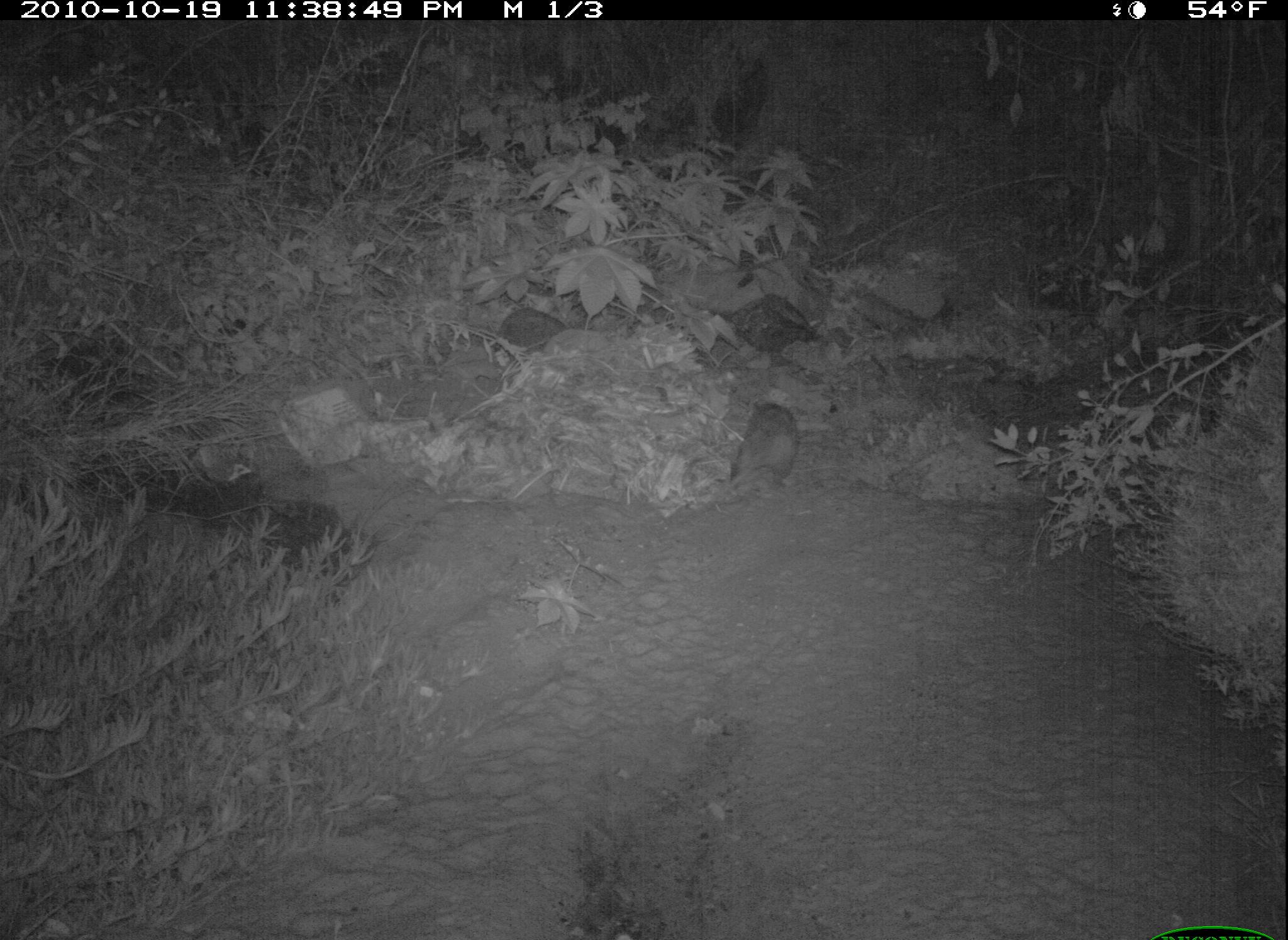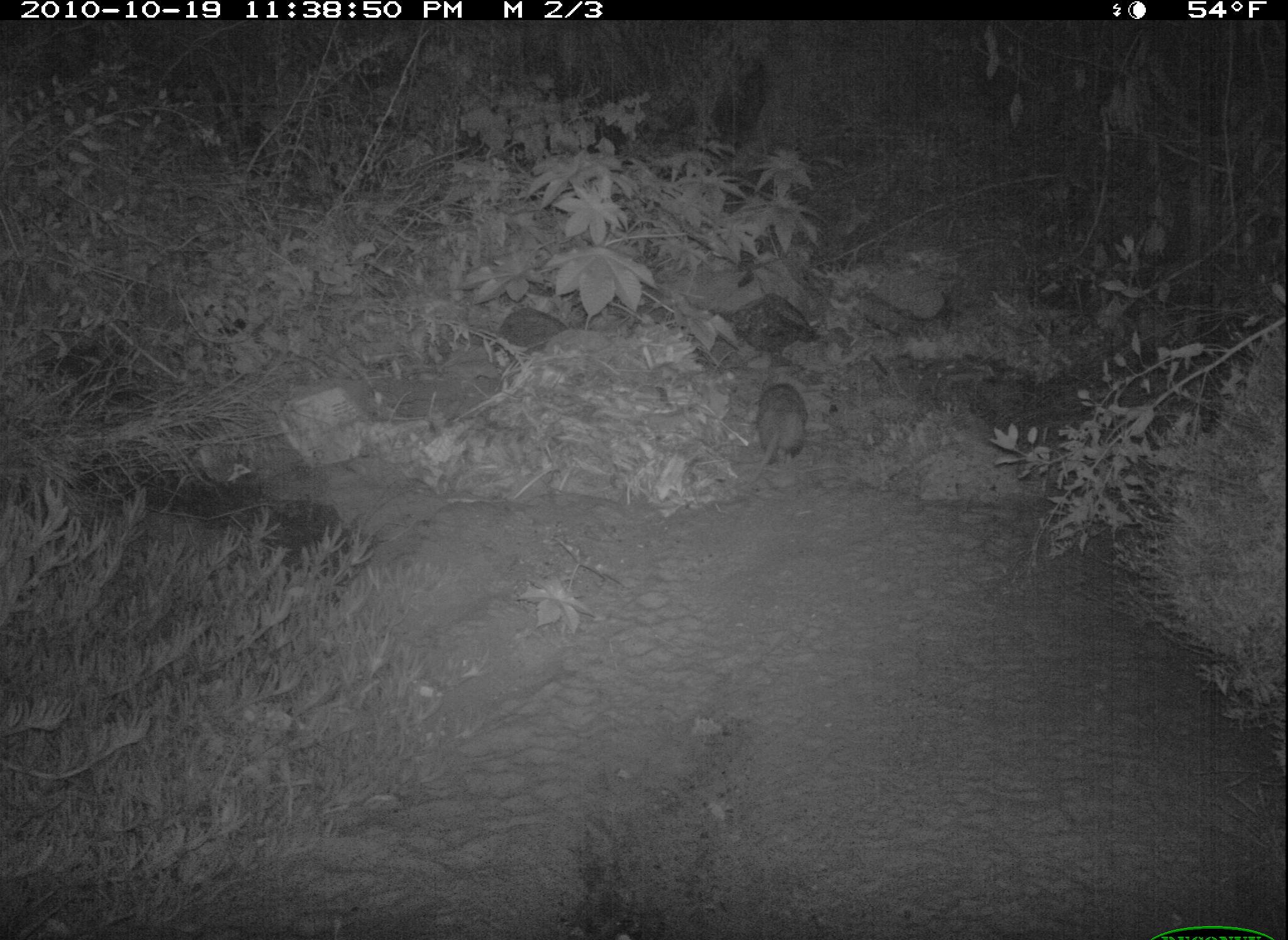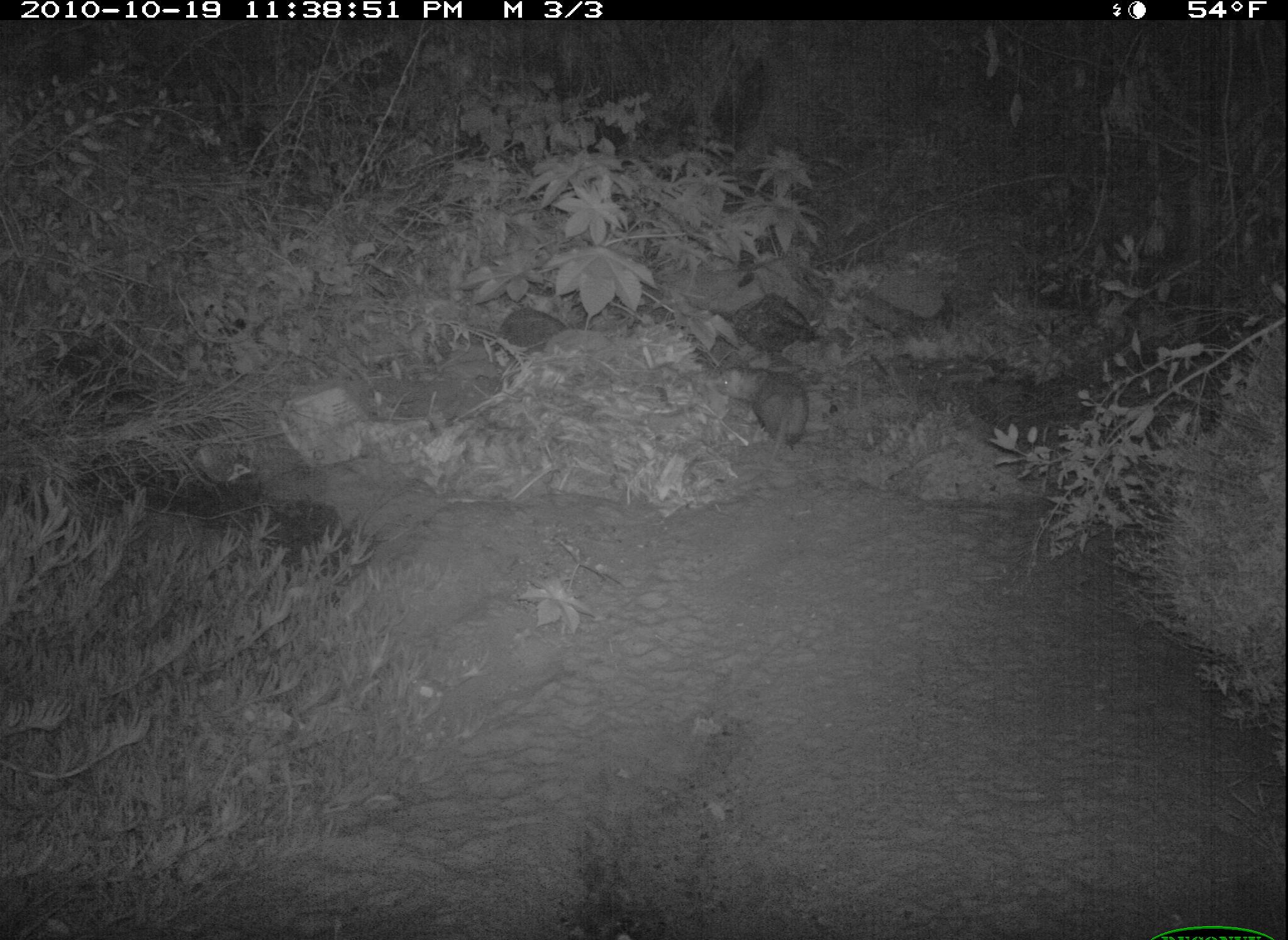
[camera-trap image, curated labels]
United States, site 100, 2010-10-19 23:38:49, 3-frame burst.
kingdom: Animalia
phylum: Chordata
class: Mammalia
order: Didelphimorphia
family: Didelphidae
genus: Didelphis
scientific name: Didelphis virginiana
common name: virginia opossum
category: opossum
Opossum (virginia opossum) (Didelphis virginiana).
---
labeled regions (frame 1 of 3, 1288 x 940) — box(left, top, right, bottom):
opossum: box(723, 395, 808, 498)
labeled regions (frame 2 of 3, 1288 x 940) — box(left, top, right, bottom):
opossum: box(742, 377, 813, 498)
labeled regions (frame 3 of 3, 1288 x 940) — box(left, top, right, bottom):
opossum: box(699, 351, 829, 472)